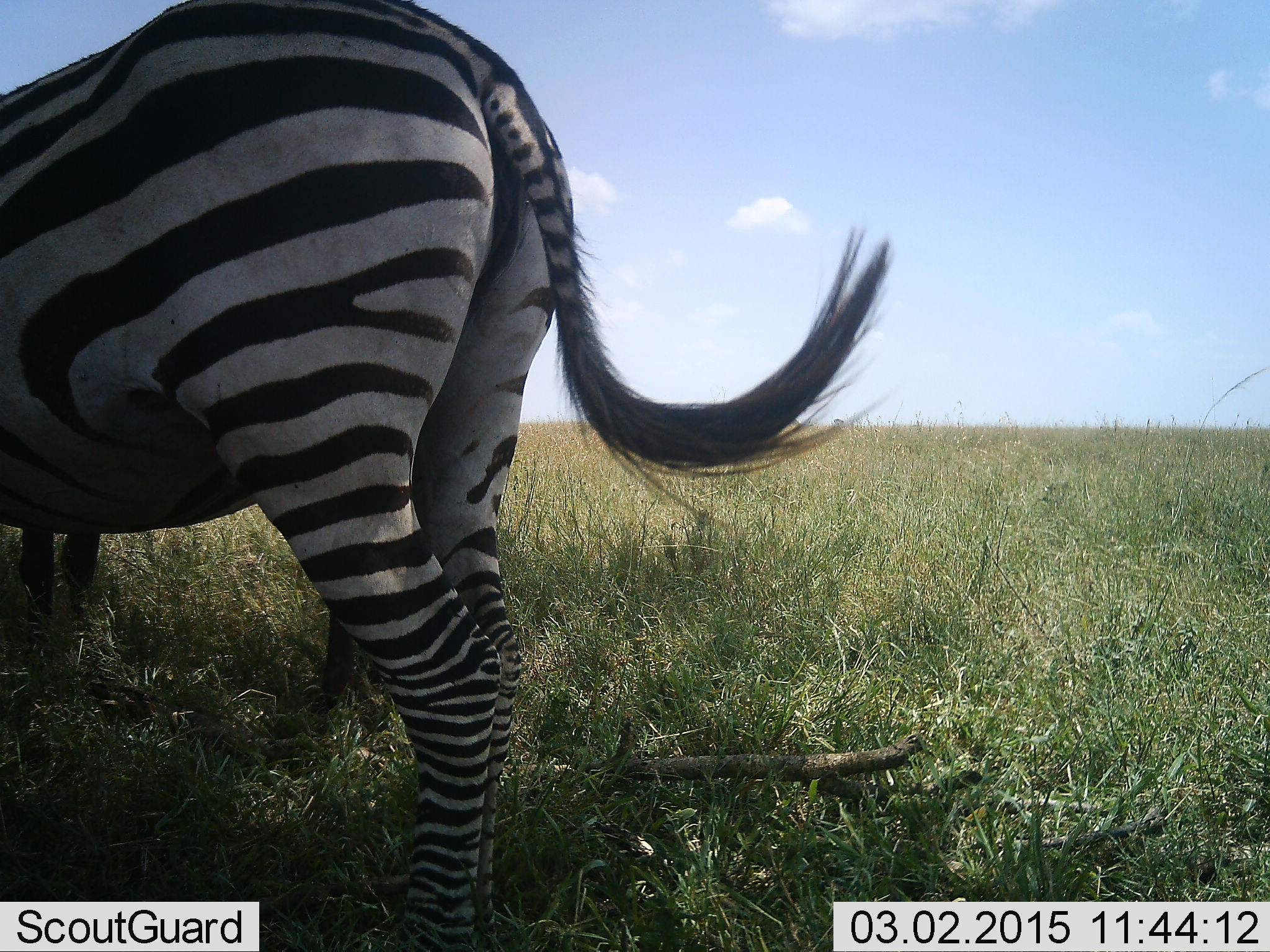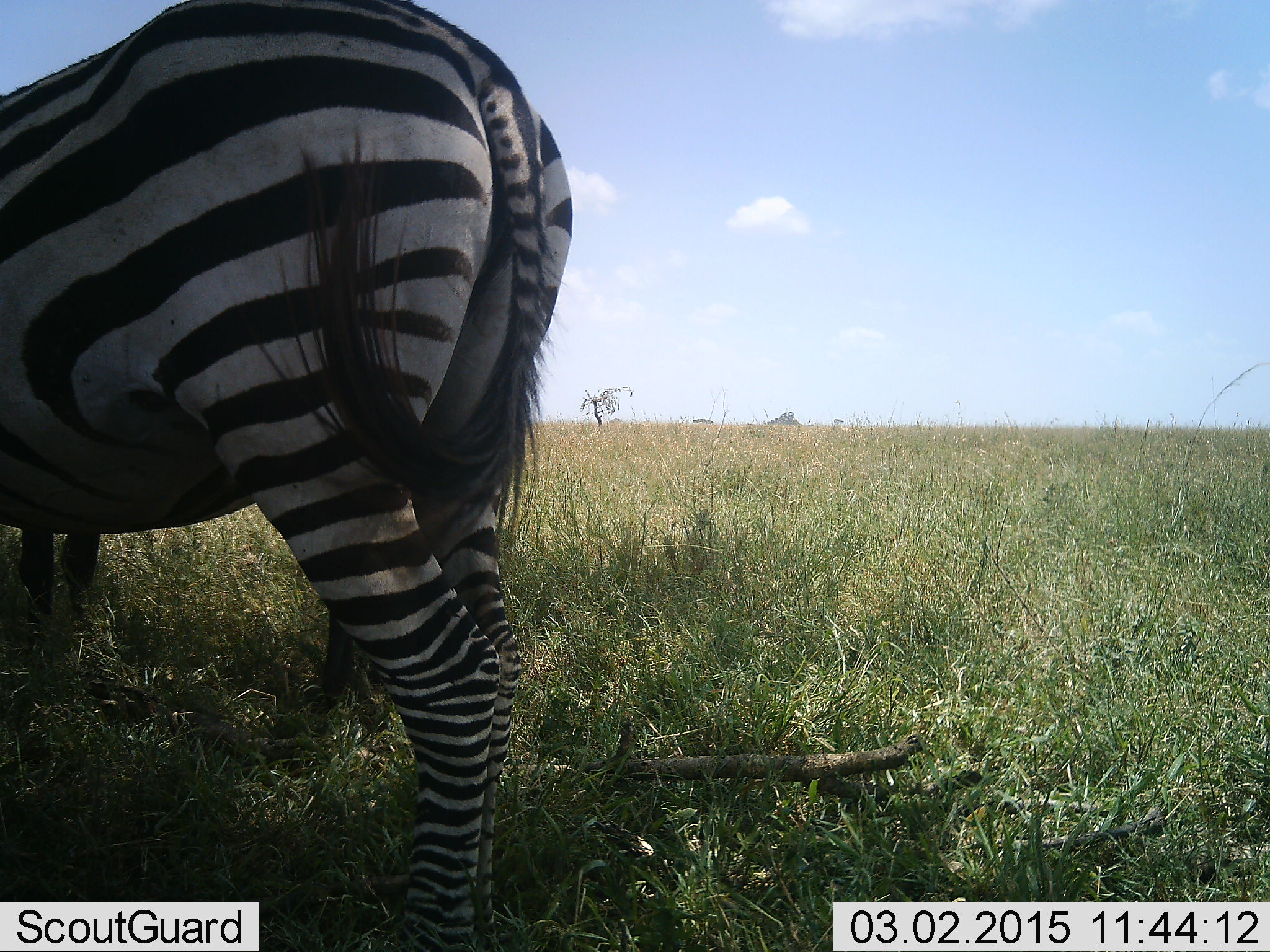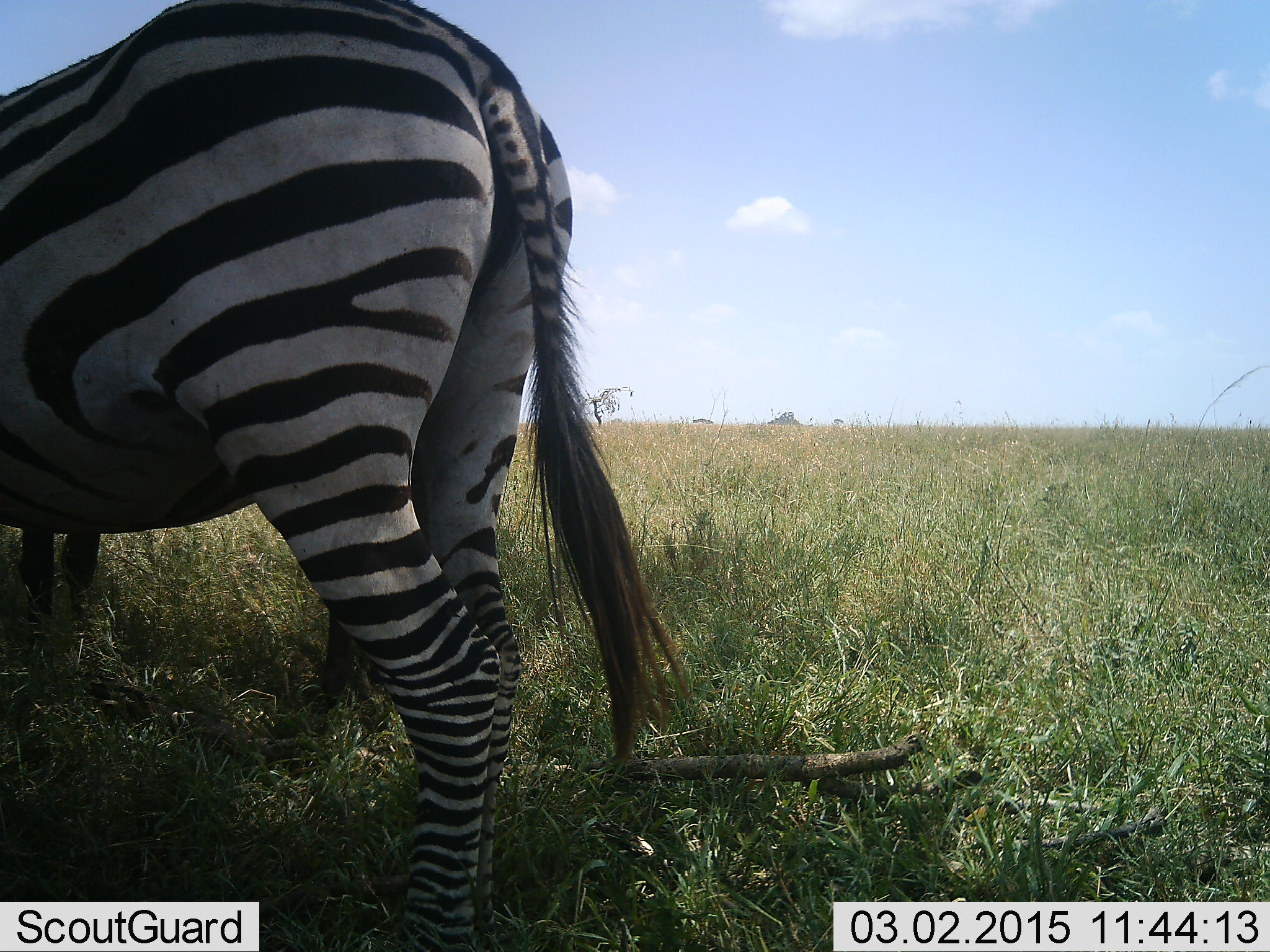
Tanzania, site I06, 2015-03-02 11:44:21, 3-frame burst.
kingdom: Animalia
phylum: Chordata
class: Mammalia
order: Perissodactyla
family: Equidae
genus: Equus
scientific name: Equus quagga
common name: plains zebra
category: zebra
Zebra (plains zebra) (Equus quagga), count 1. Behavior (volunteer vote fractions): standing 91%, resting 0%, moving 0%, interacting 0%. Young present (vote fraction): 9%. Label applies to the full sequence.